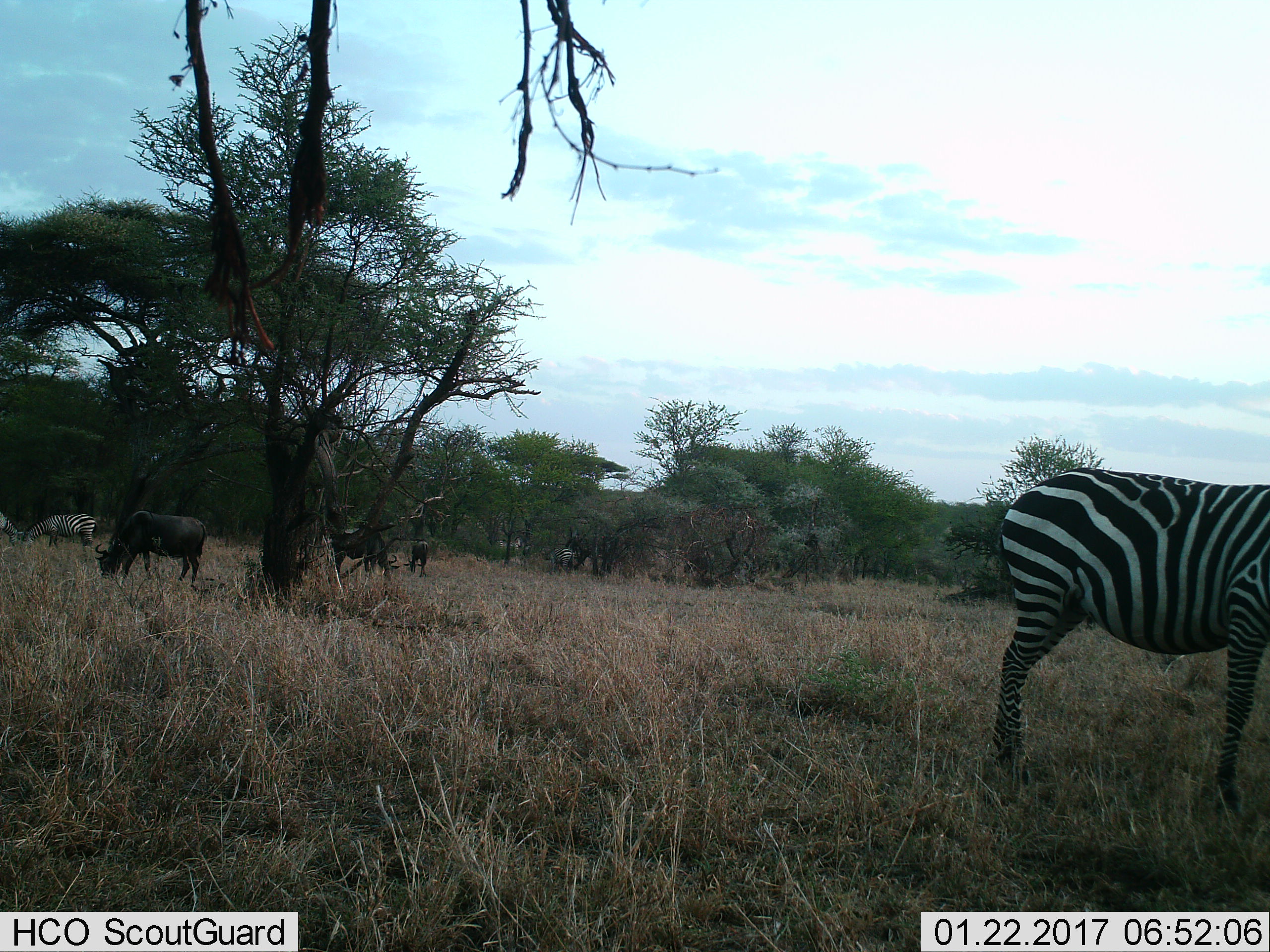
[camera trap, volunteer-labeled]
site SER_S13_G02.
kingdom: Animalia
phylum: Chordata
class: Mammalia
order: Perissodactyla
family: Equidae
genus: Equus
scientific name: Equus quagga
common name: plains zebra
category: zebraplains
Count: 3.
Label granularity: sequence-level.